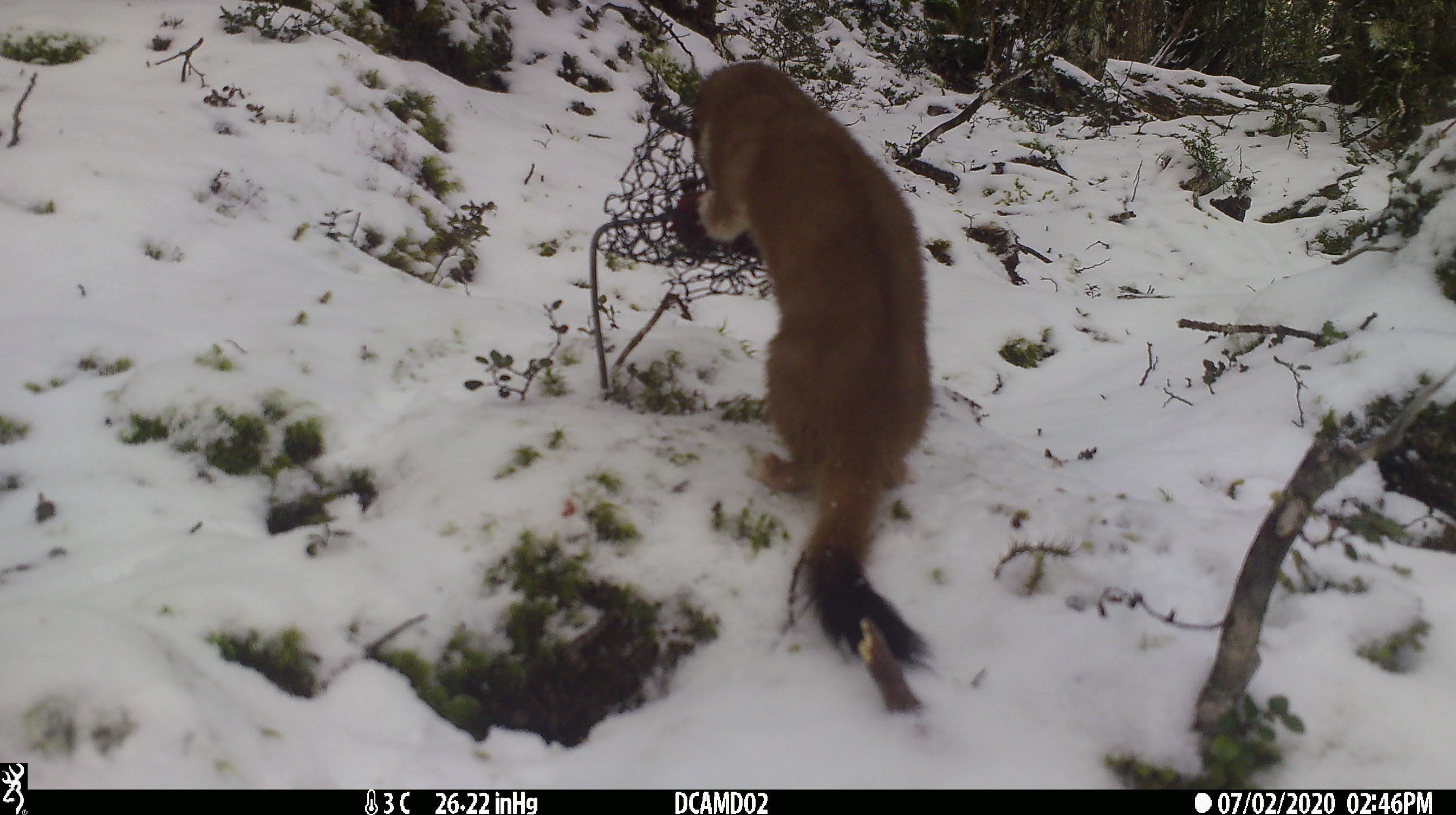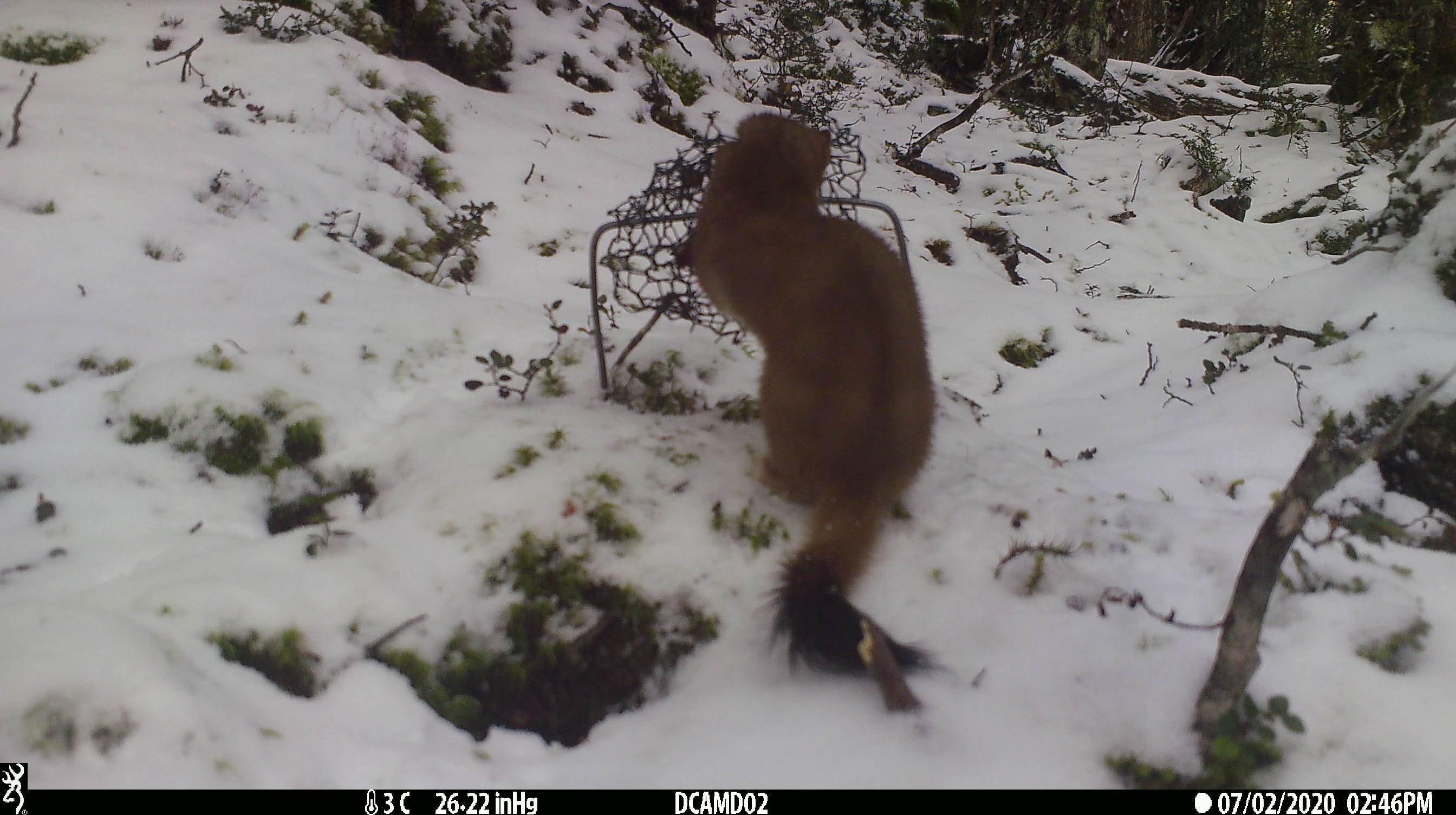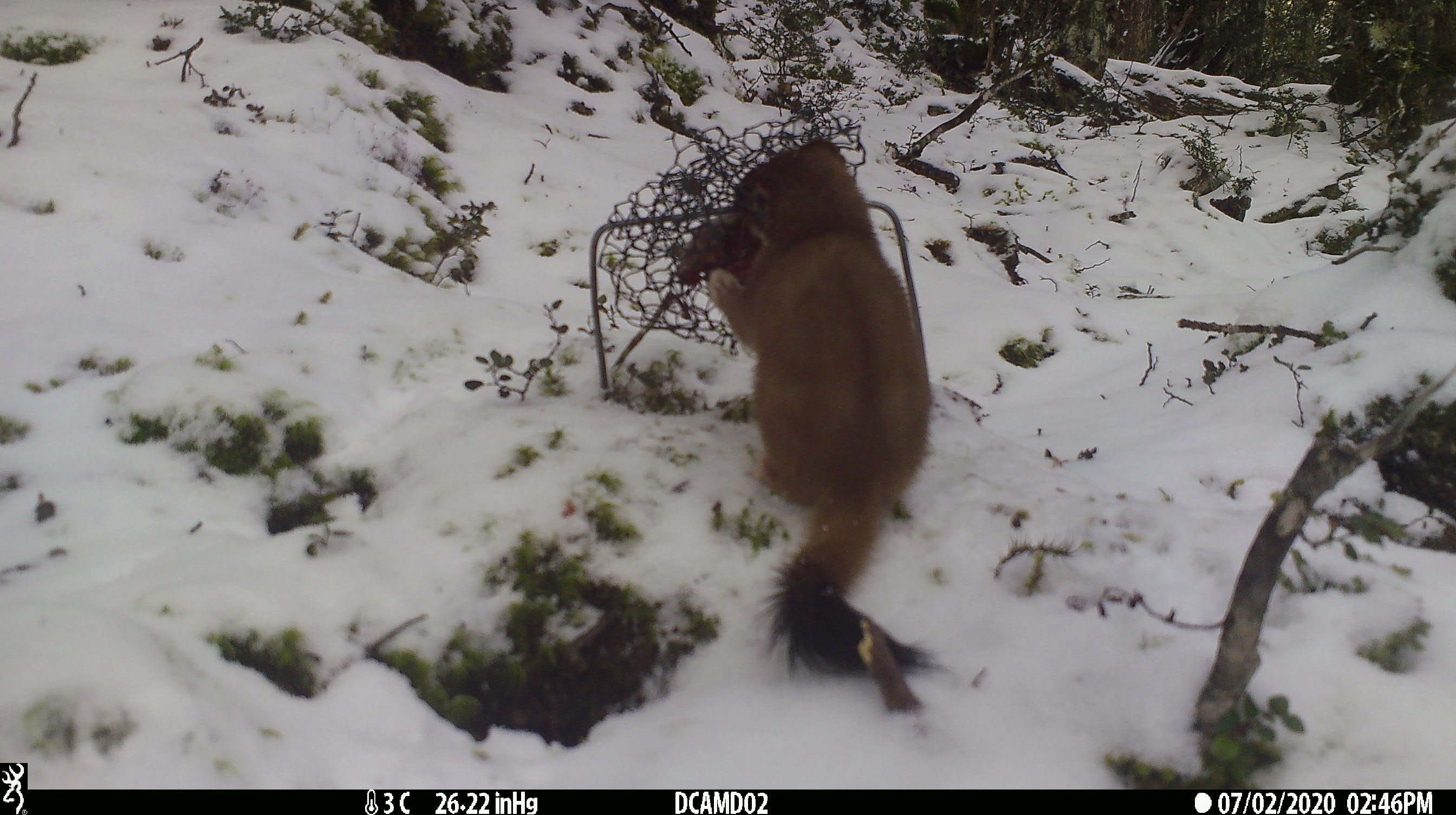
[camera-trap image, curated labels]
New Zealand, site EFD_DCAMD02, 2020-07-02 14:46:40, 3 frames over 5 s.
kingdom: Animalia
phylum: Chordata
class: Mammalia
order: Carnivora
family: Mustelidae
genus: Mustela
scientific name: Mustela erminea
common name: stoat